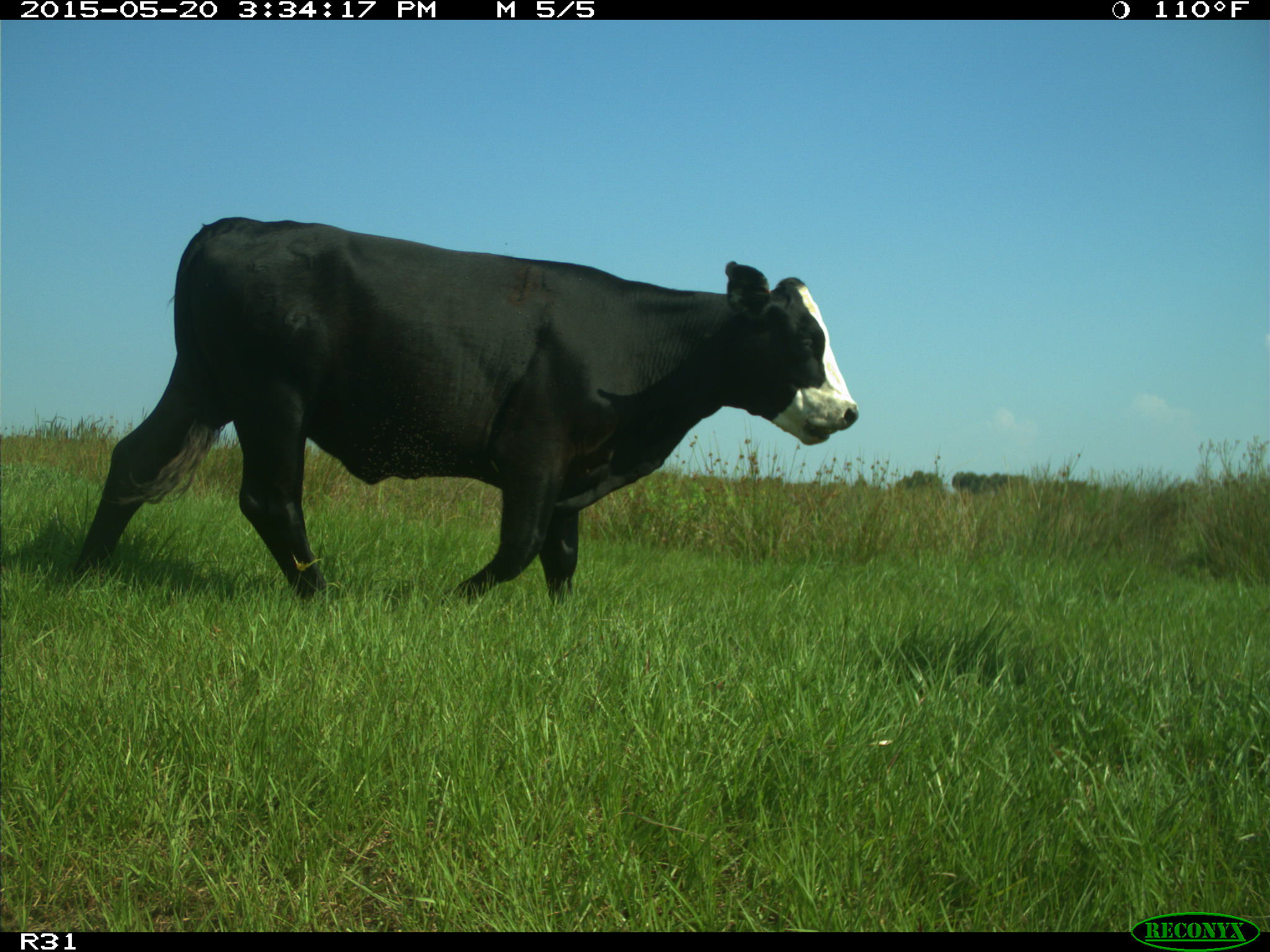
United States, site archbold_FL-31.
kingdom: Animalia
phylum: Chordata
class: Mammalia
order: Artiodactyla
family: Bovidae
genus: Bos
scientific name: Bos taurus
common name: domestic cow